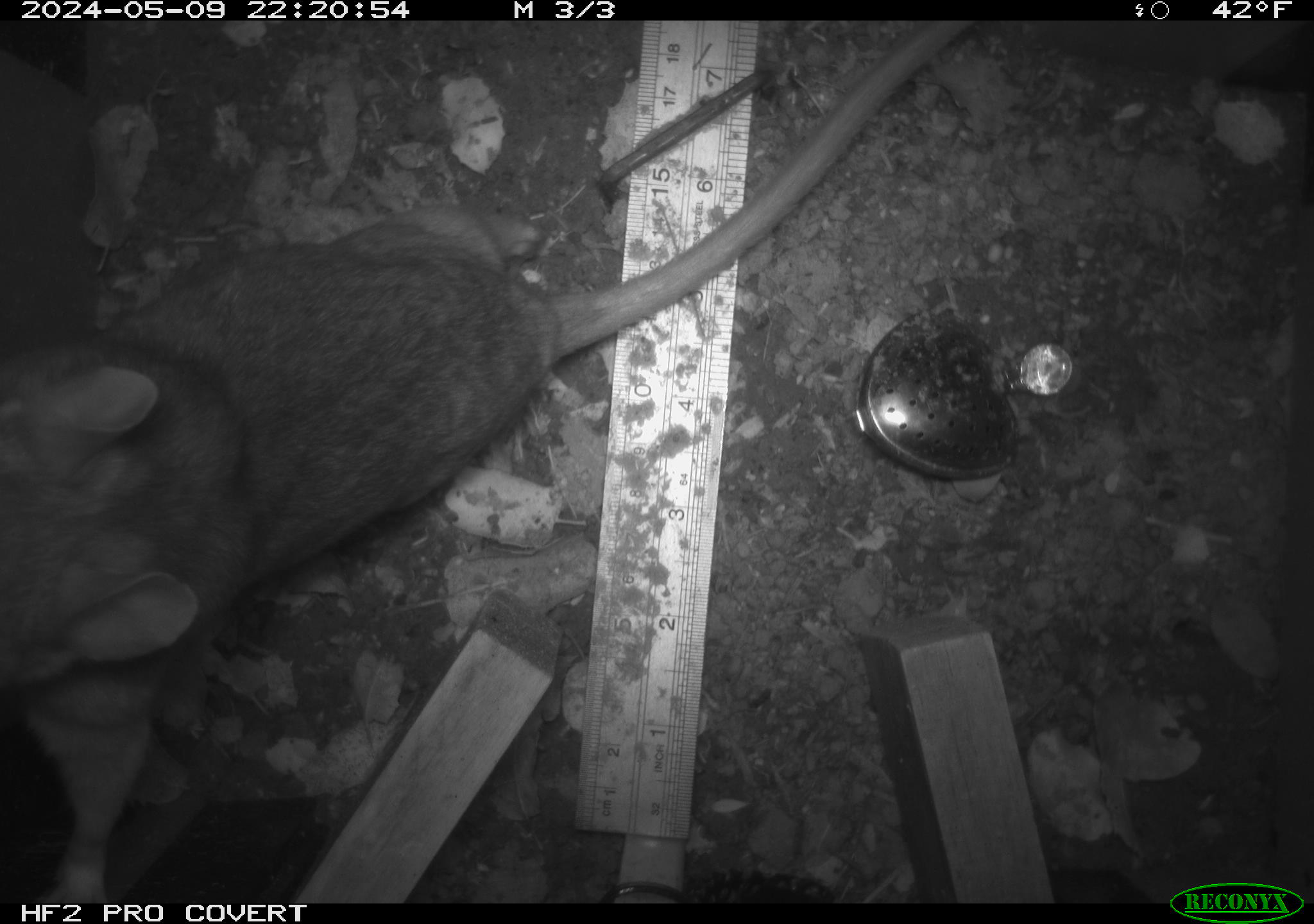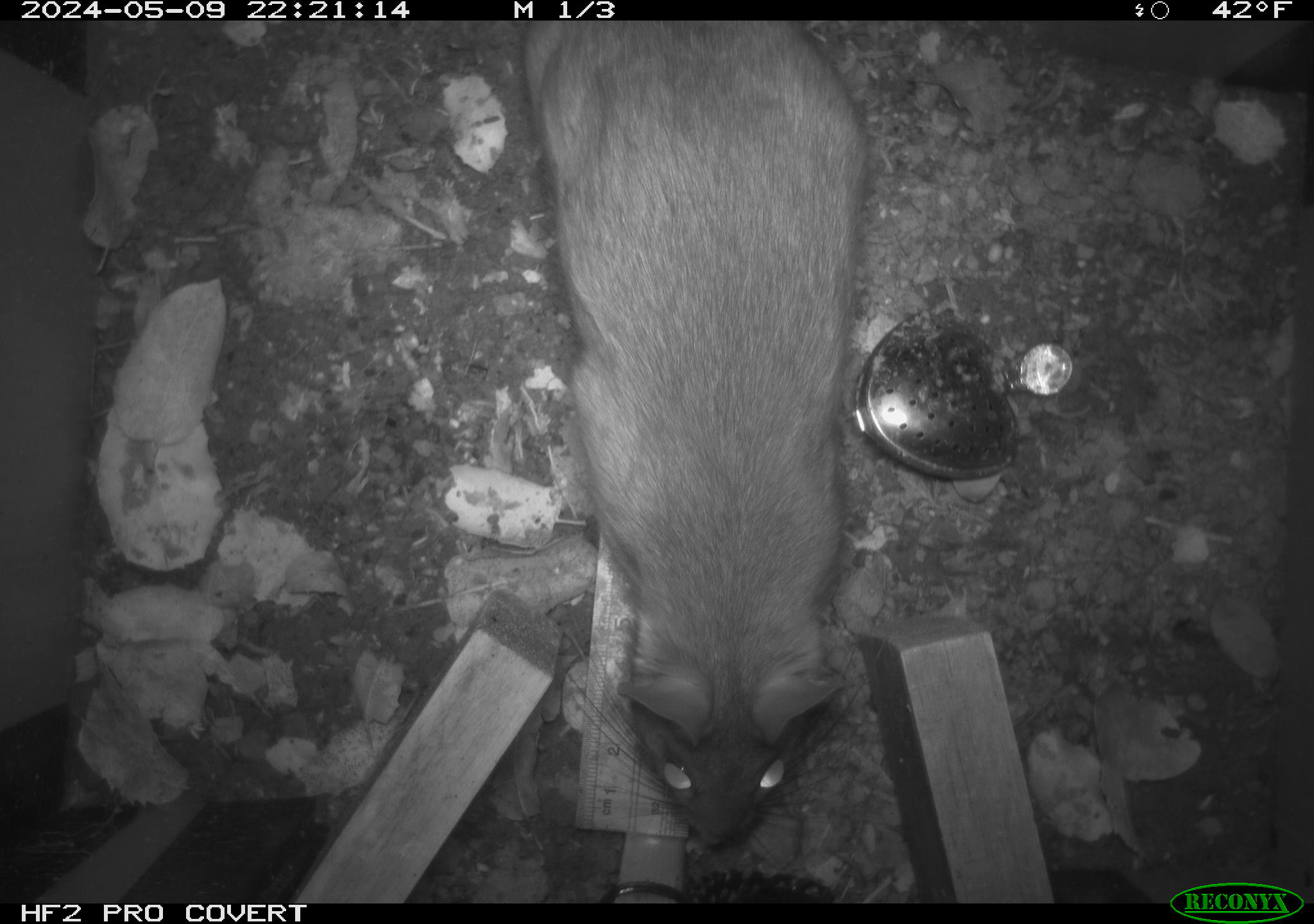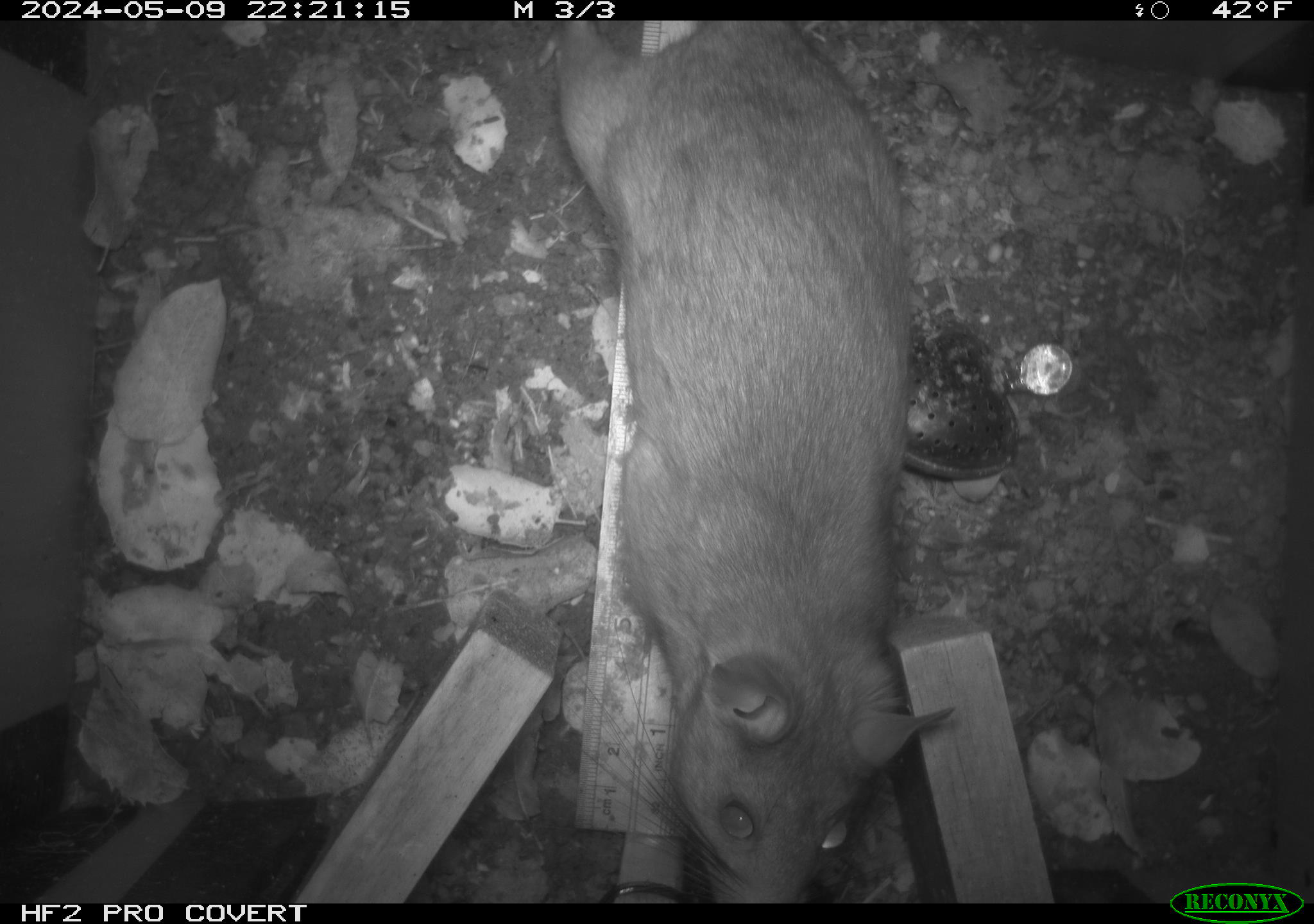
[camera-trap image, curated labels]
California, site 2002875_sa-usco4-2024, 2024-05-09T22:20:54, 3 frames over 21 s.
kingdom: Animalia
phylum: Chordata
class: Mammalia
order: Rodentia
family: Cricetidae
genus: Neotoma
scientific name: Neotoma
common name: pack rat or woodrat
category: neotoma species